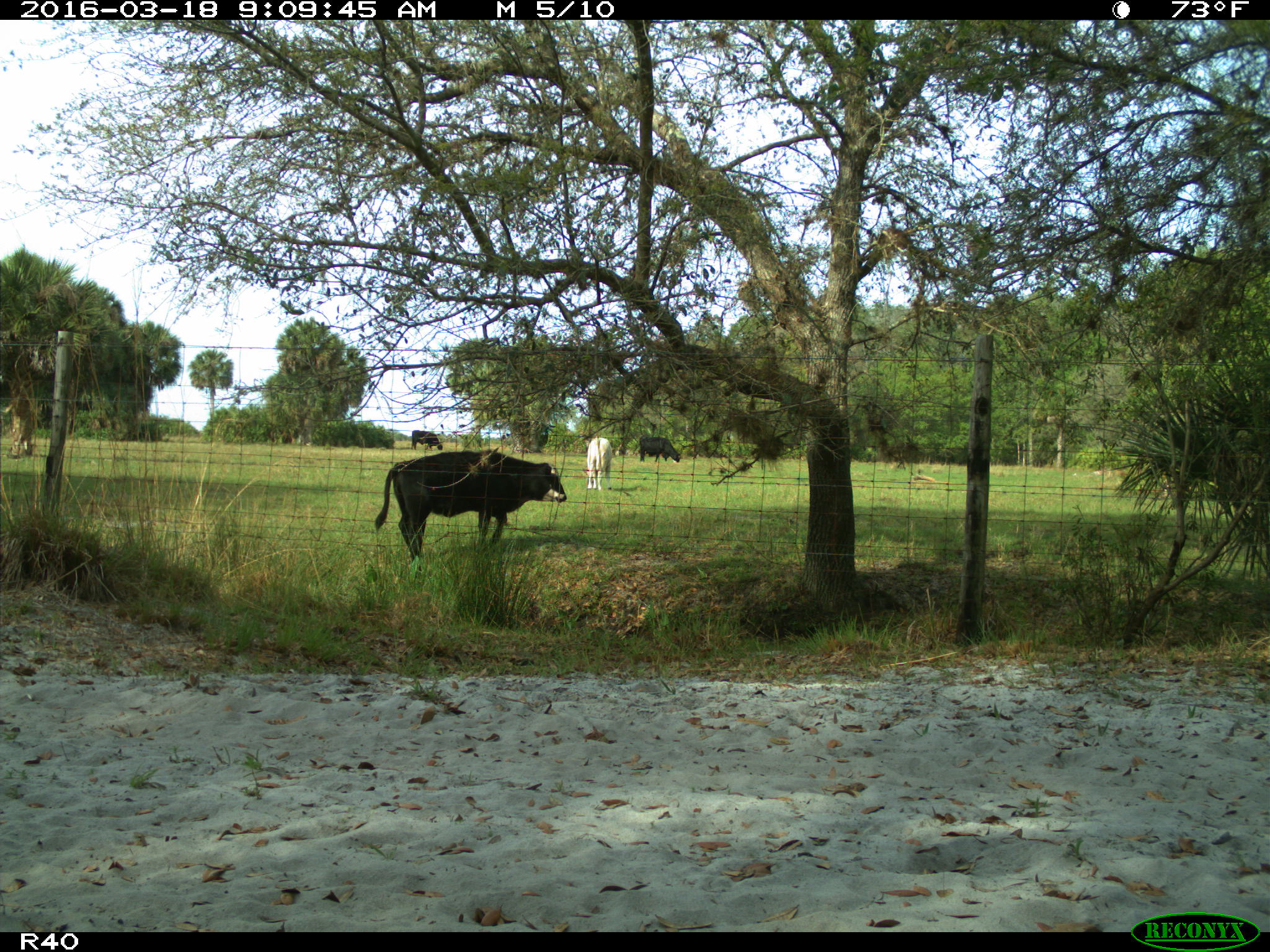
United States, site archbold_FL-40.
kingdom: Animalia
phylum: Chordata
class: Mammalia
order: Artiodactyla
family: Bovidae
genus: Bos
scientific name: Bos taurus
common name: domestic cow